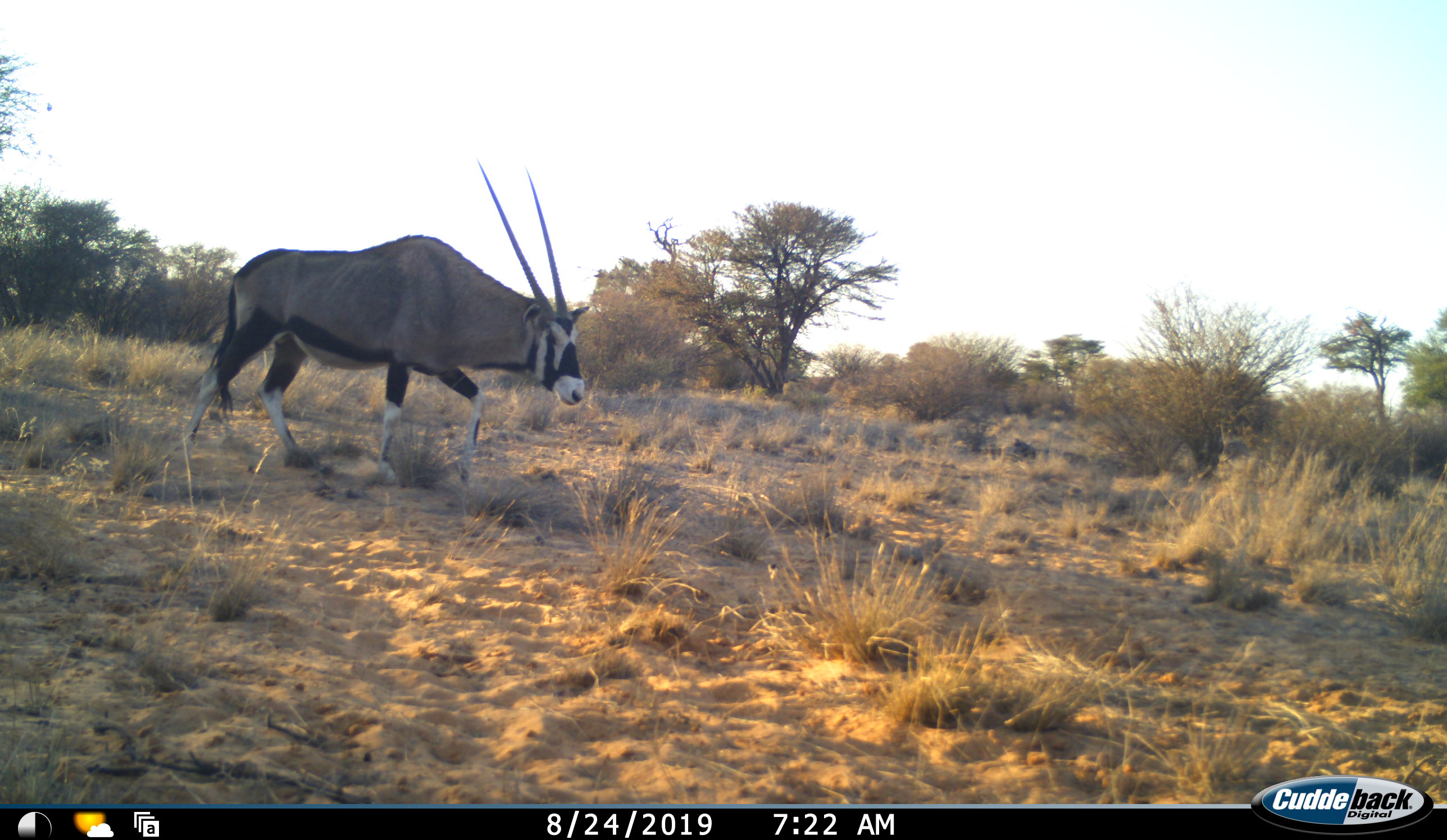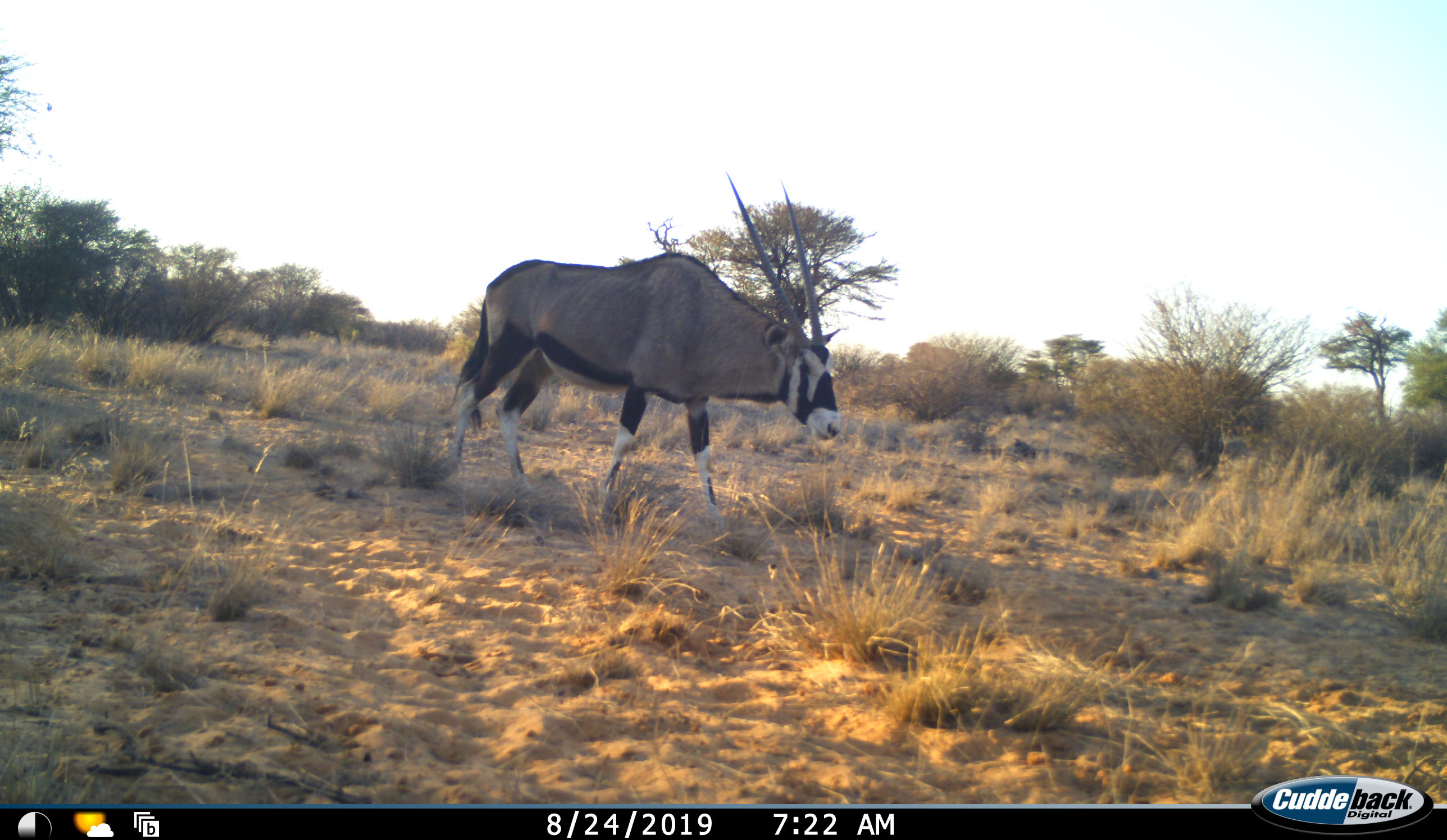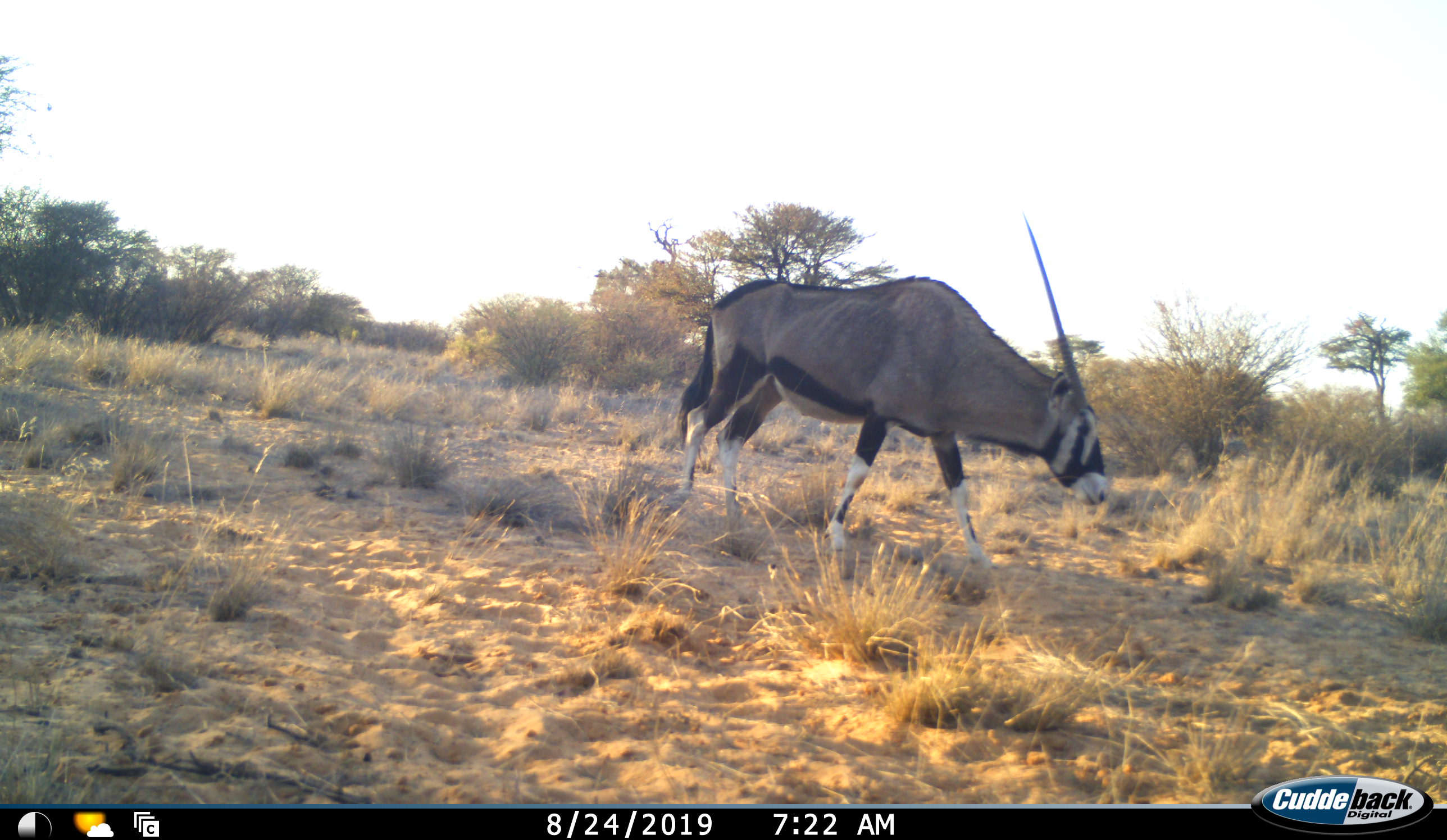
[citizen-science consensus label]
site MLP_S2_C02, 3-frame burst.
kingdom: Animalia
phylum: Chordata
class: Mammalia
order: Artiodactyla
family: Bovidae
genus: Oryx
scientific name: Oryx gazella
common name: gemsbok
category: oryx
Oryx (gemsbok) (Oryx gazella), count 1. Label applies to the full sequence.